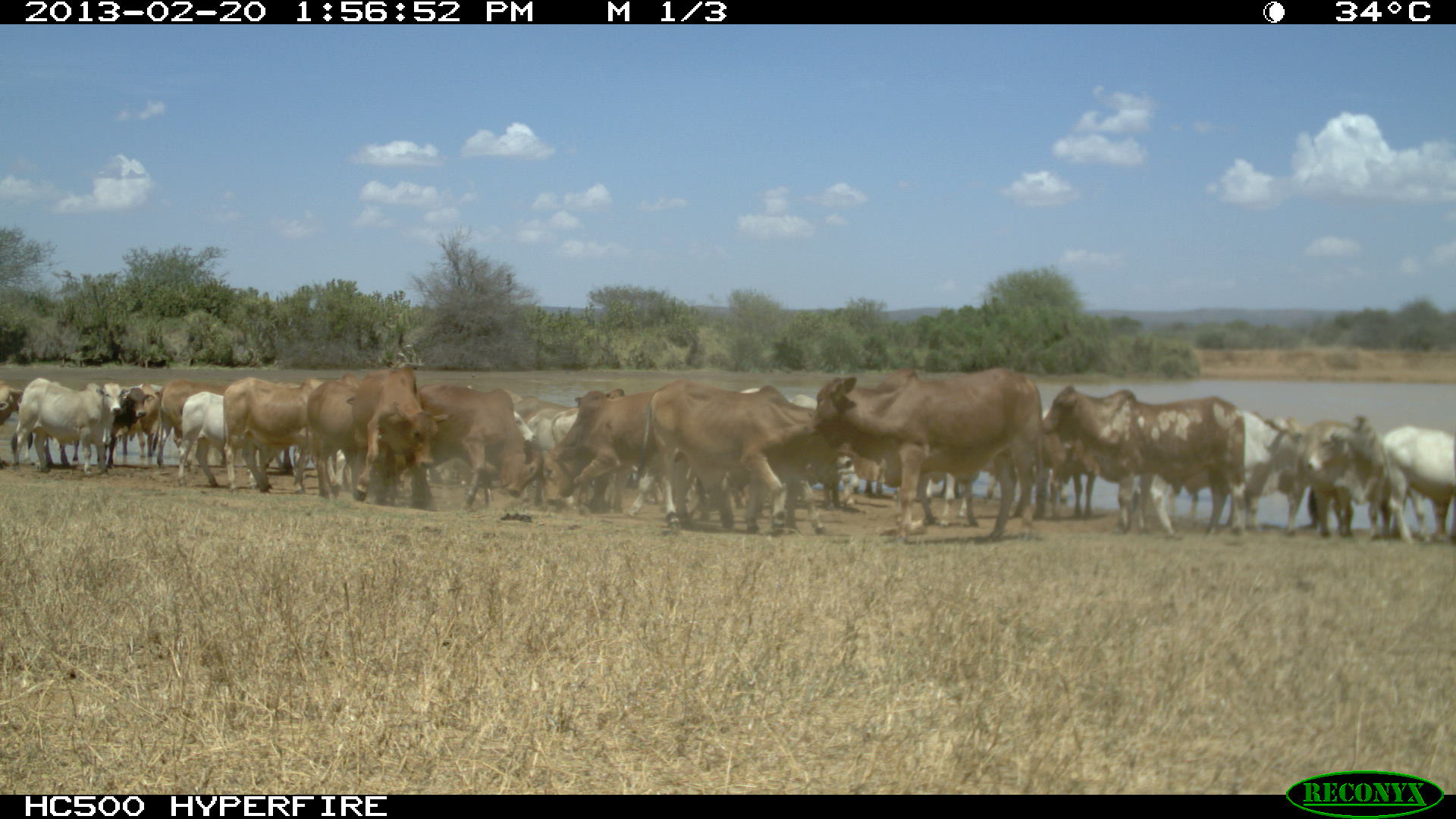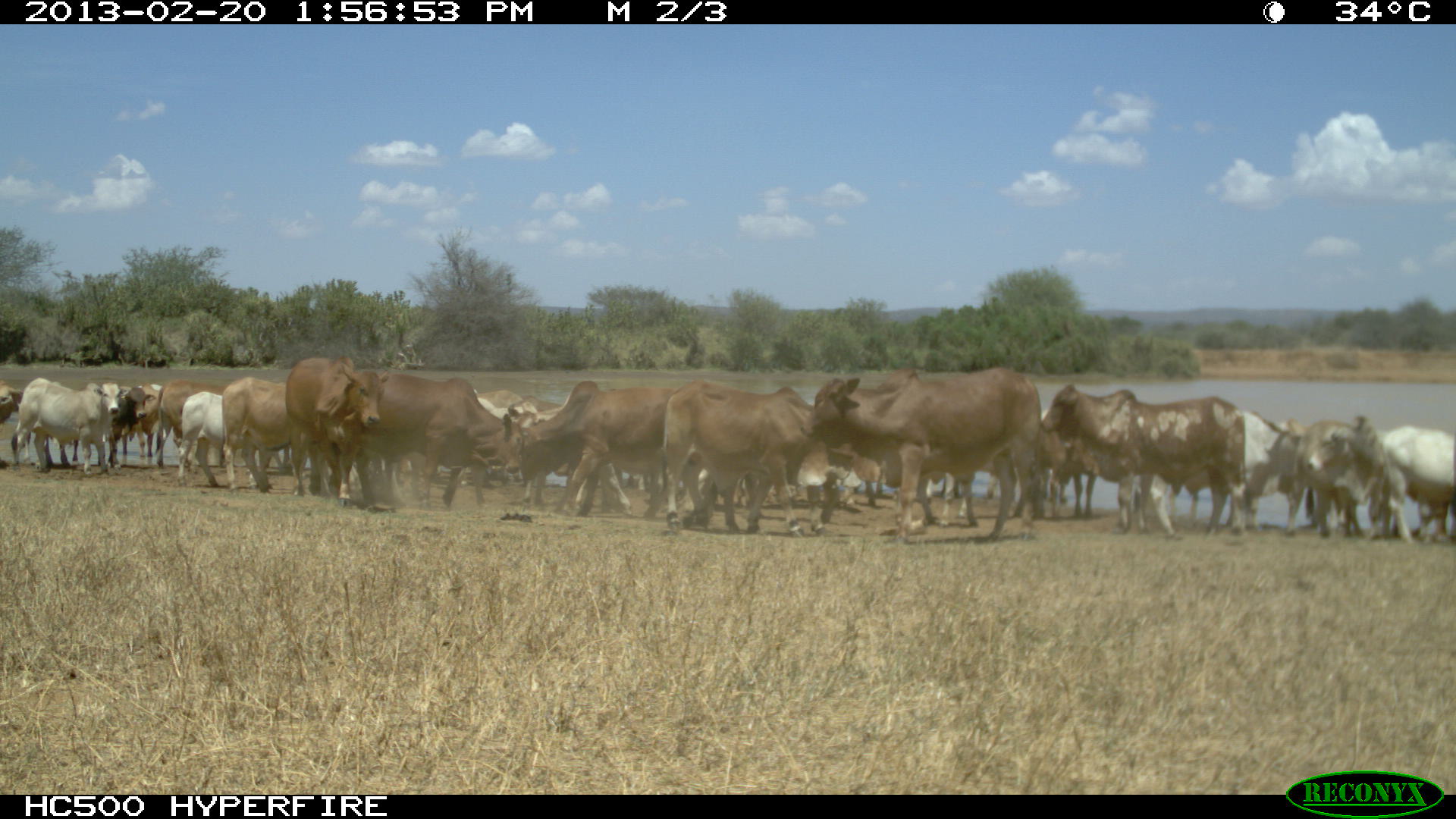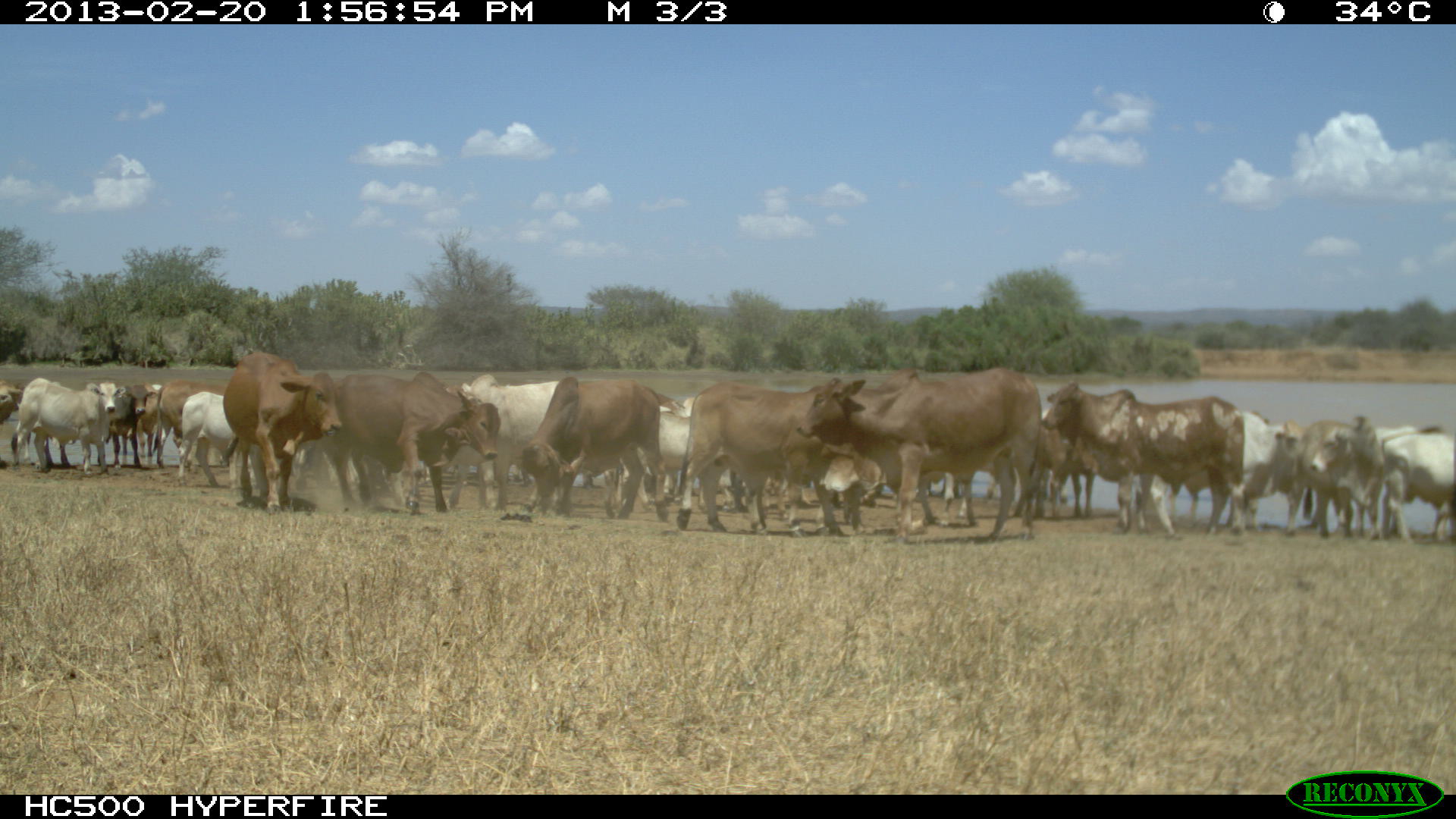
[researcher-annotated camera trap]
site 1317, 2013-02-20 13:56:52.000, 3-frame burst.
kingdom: Animalia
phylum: Chordata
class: Mammalia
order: Artiodactyla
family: Bovidae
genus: Bos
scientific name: Bos taurus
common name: domestic cattle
Bos taurus (domestic cattle), count 26.